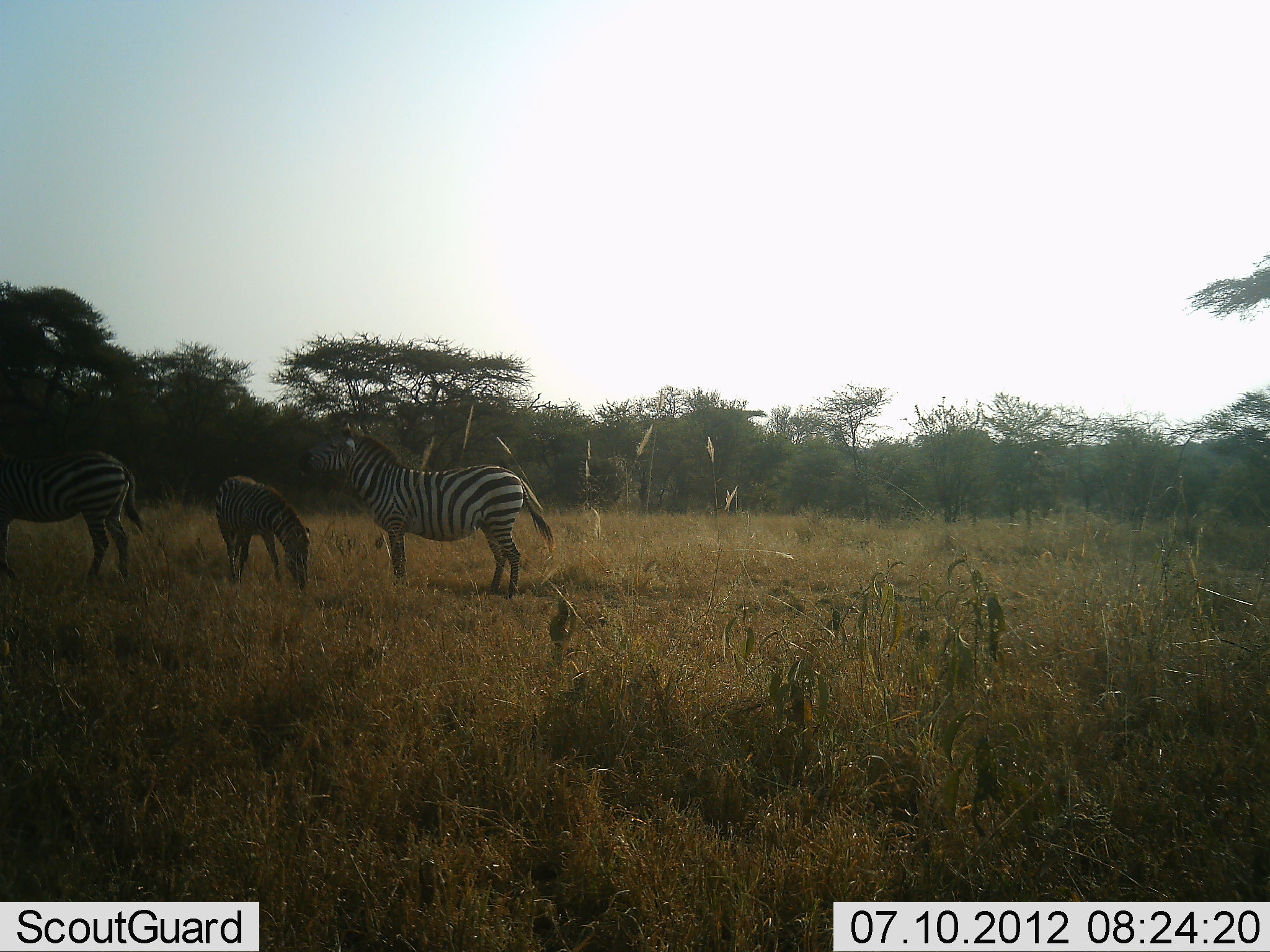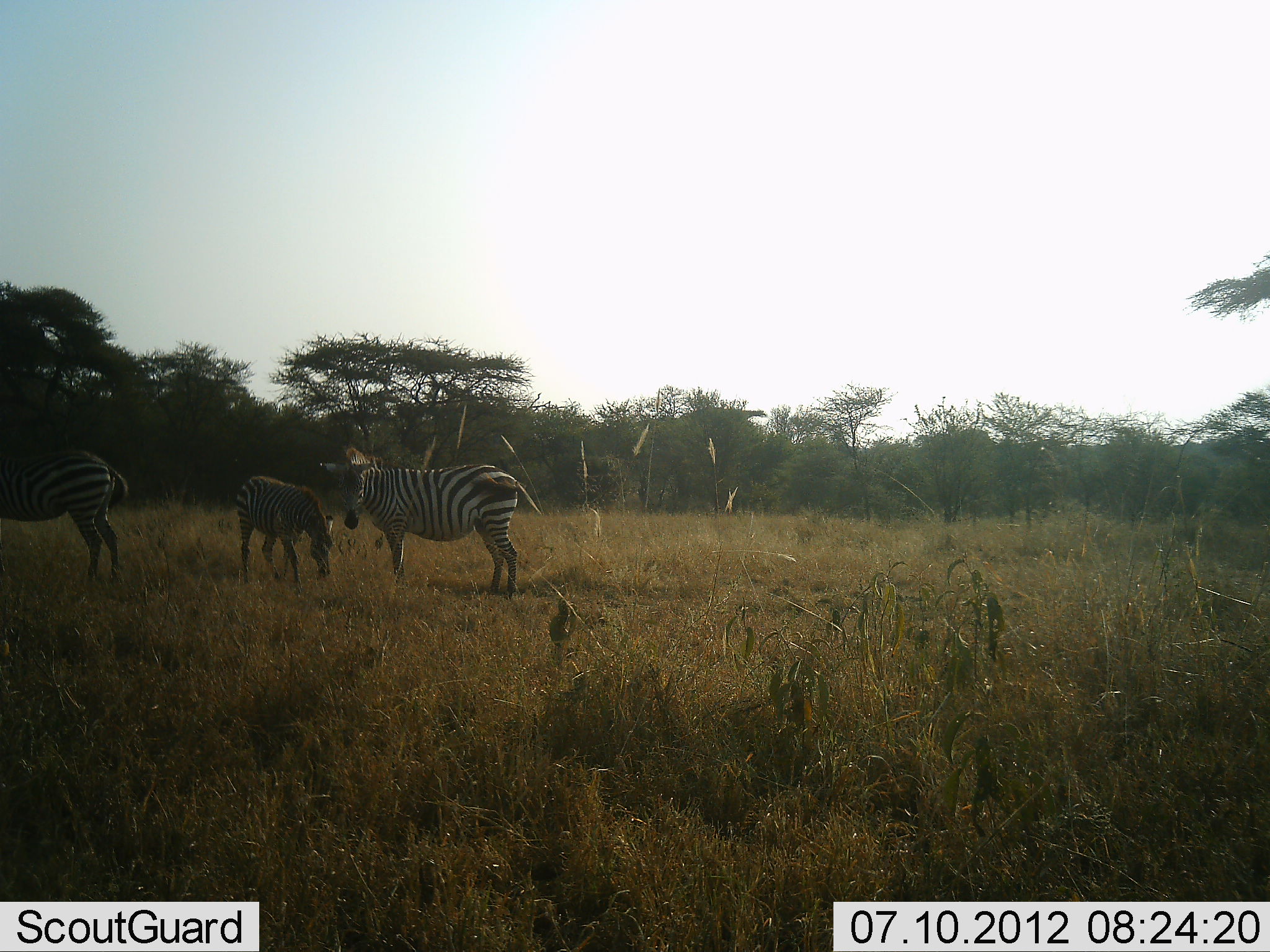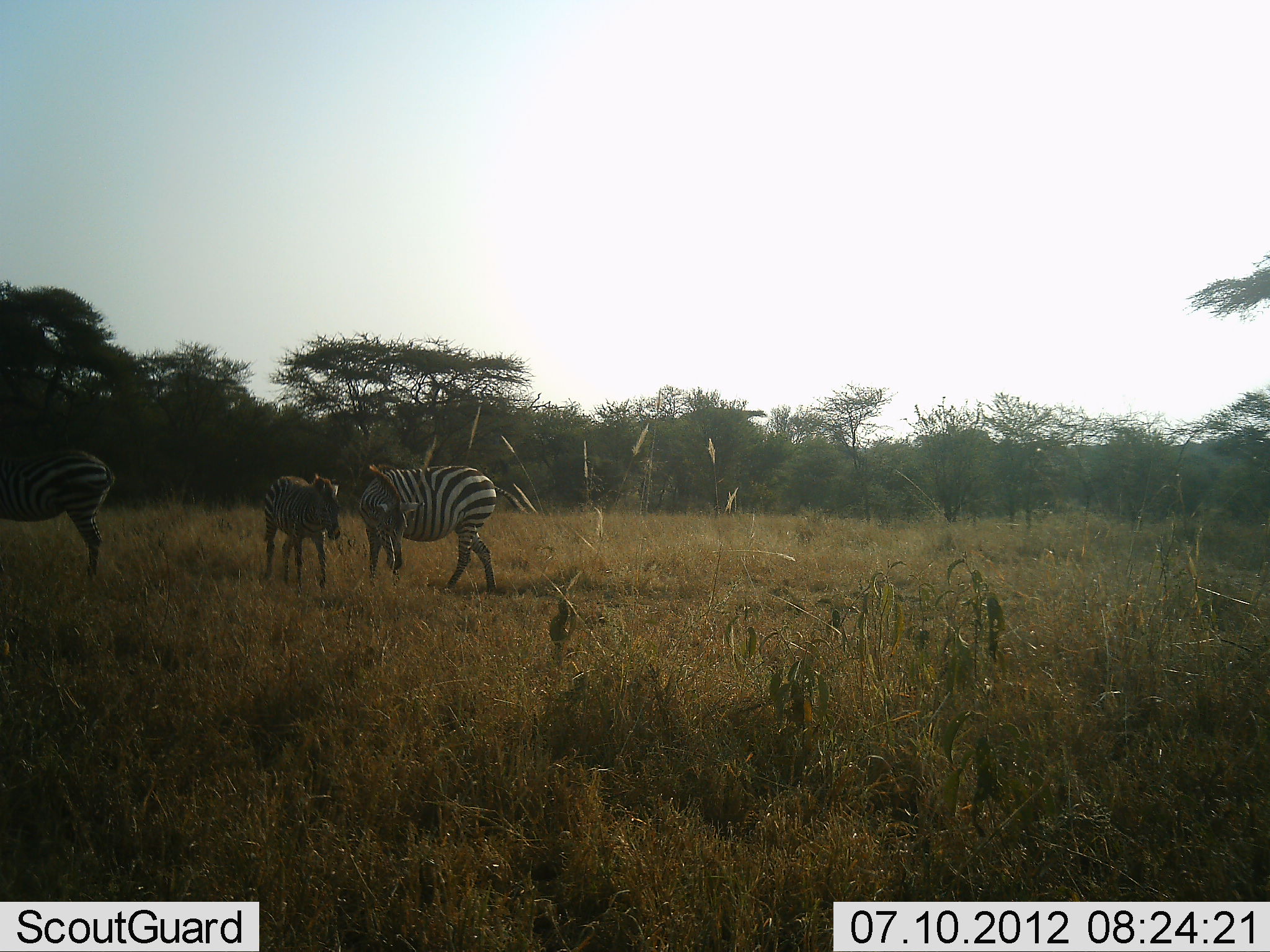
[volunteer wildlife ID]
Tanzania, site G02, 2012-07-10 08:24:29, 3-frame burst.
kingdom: Animalia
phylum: Chordata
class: Mammalia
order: Perissodactyla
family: Equidae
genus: Equus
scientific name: Equus quagga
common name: plains zebra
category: zebra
Zebra (plains zebra) (Equus quagga), count 3. Behavior (volunteer vote fractions): standing 80%, resting 0%, moving 40%, interacting 0%. Young present (vote fraction): 30%. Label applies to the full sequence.